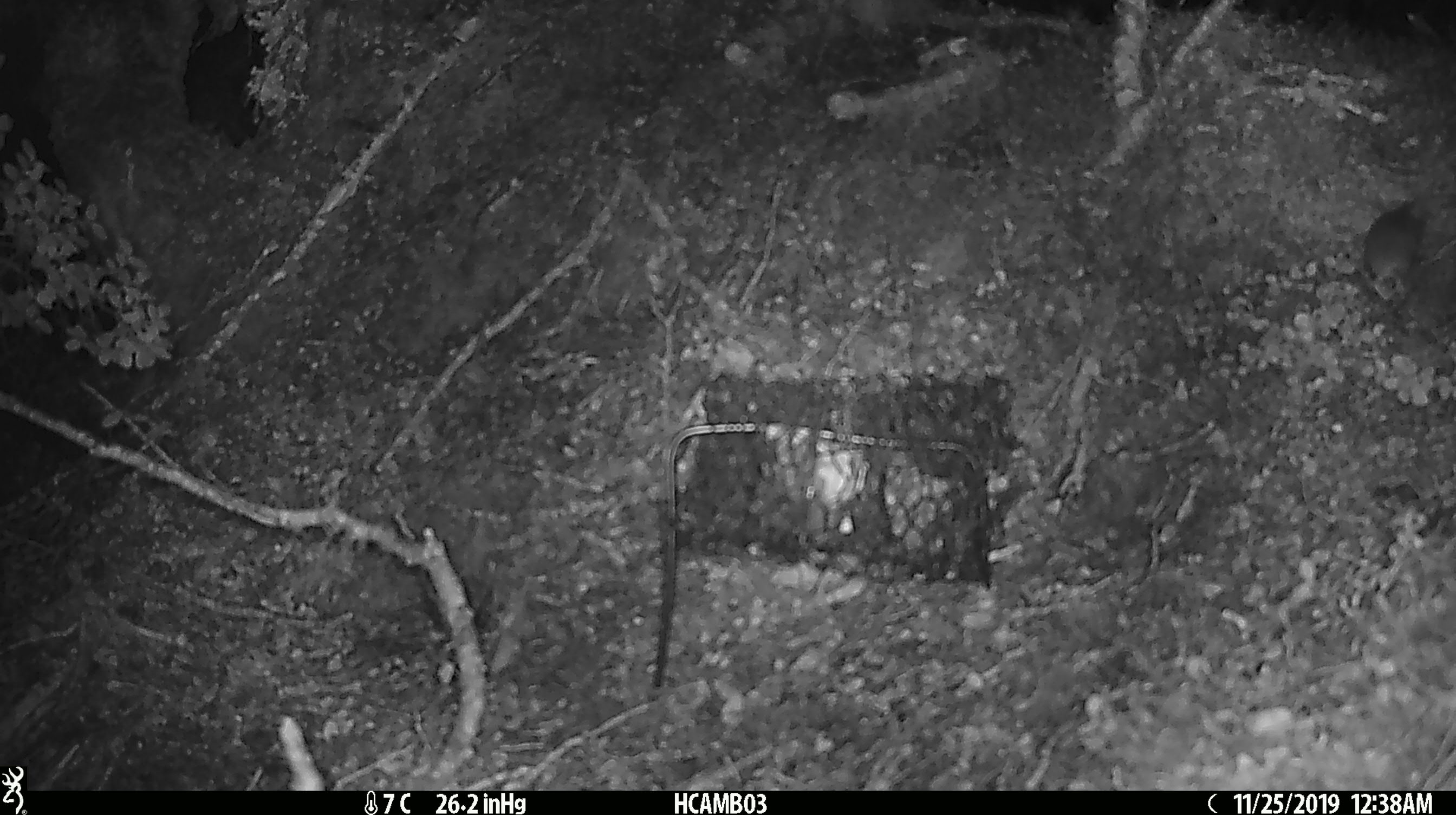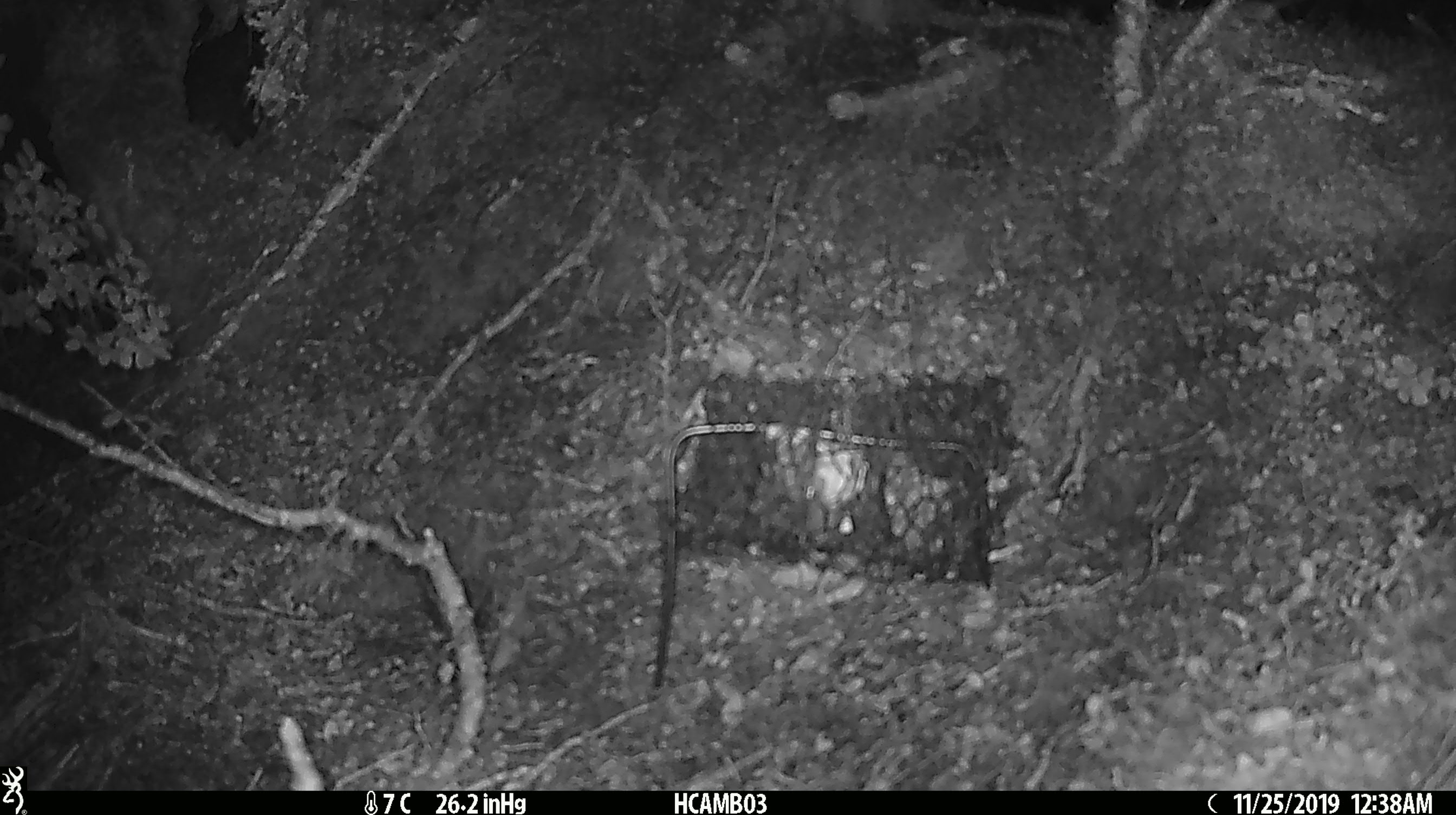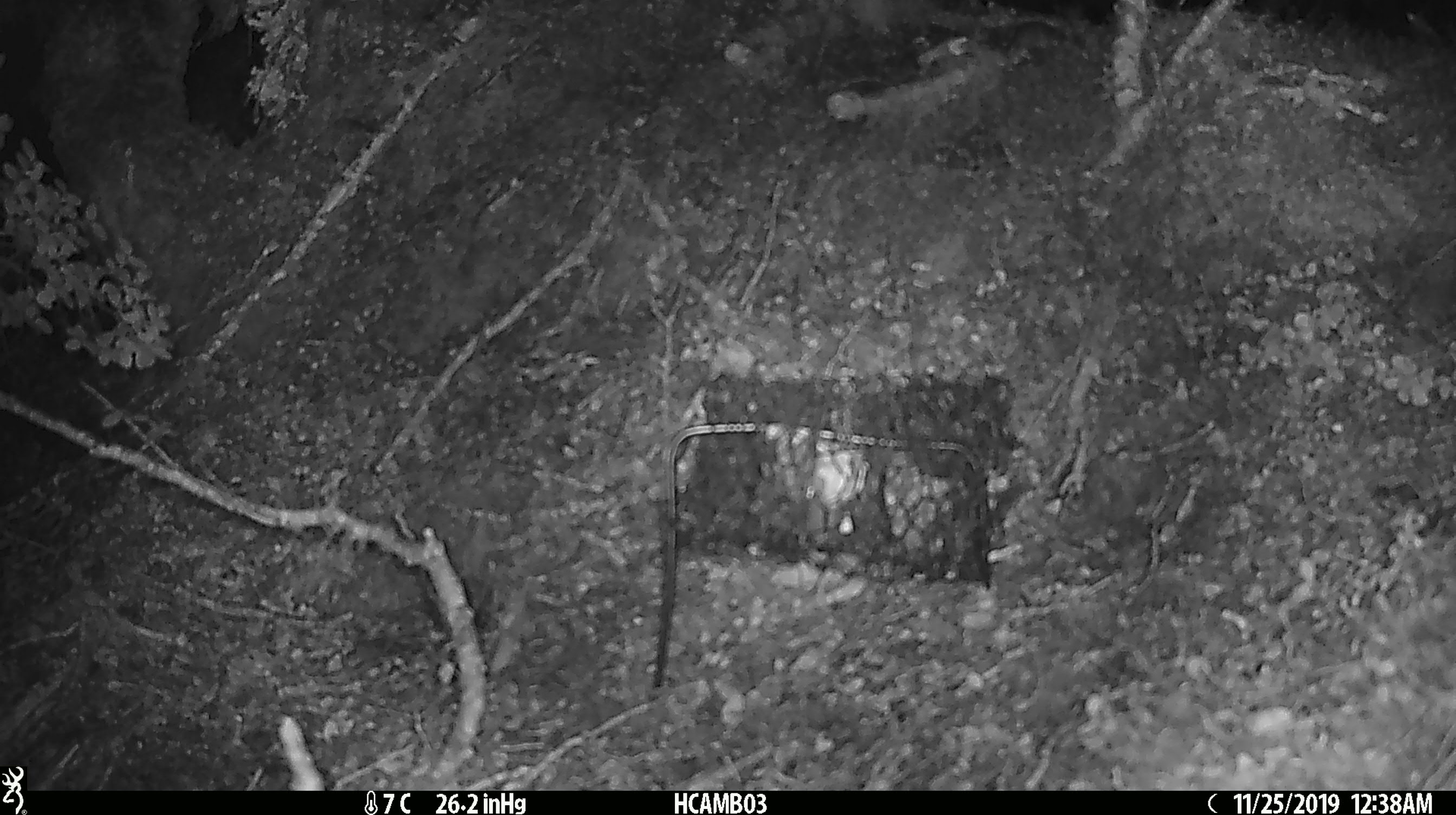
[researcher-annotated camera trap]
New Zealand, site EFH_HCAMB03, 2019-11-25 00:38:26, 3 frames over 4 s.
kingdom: Animalia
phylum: Chordata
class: Mammalia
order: Rodentia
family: Muridae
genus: Mus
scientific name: Mus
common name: mouse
Mouse (Mus).